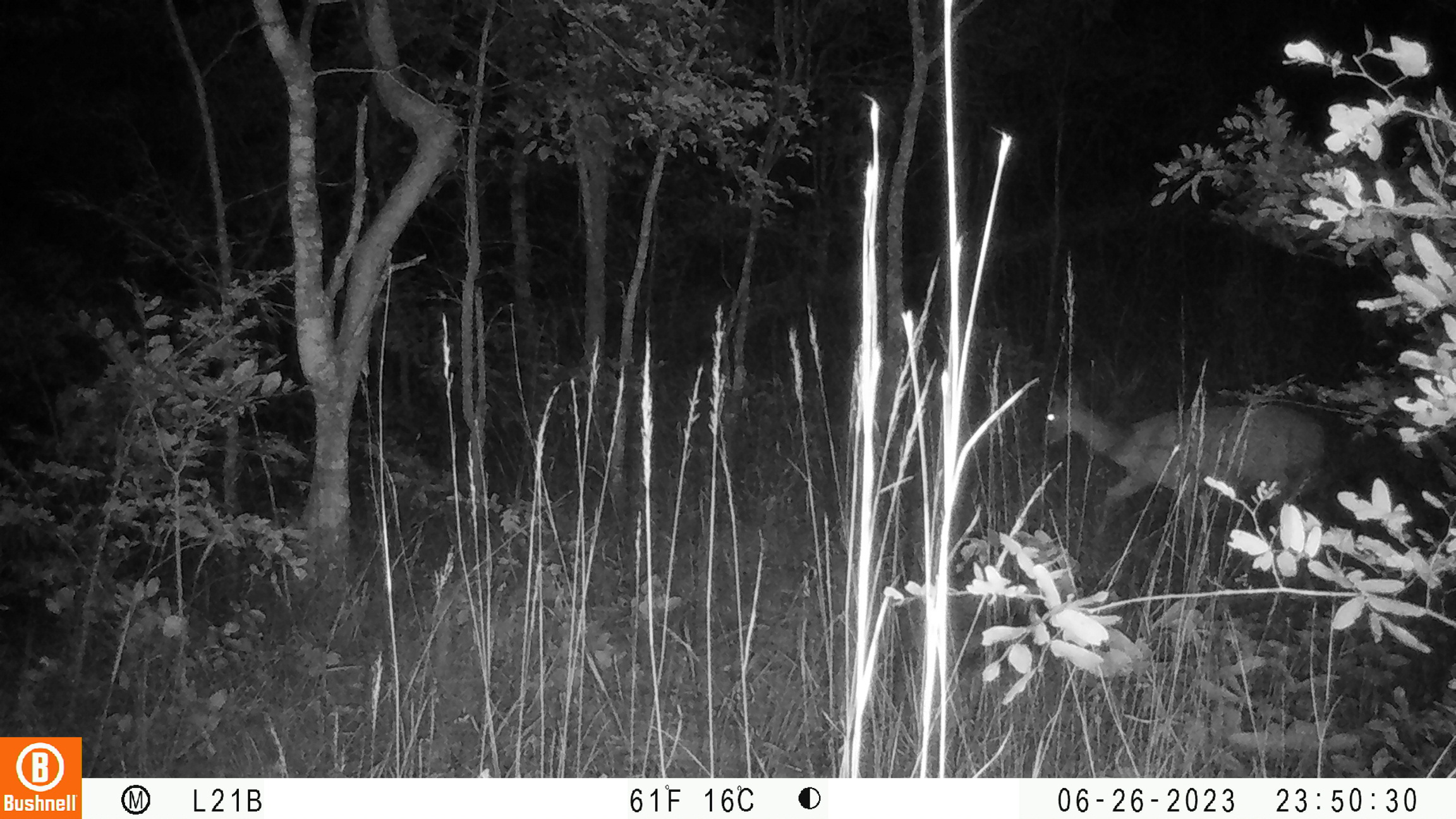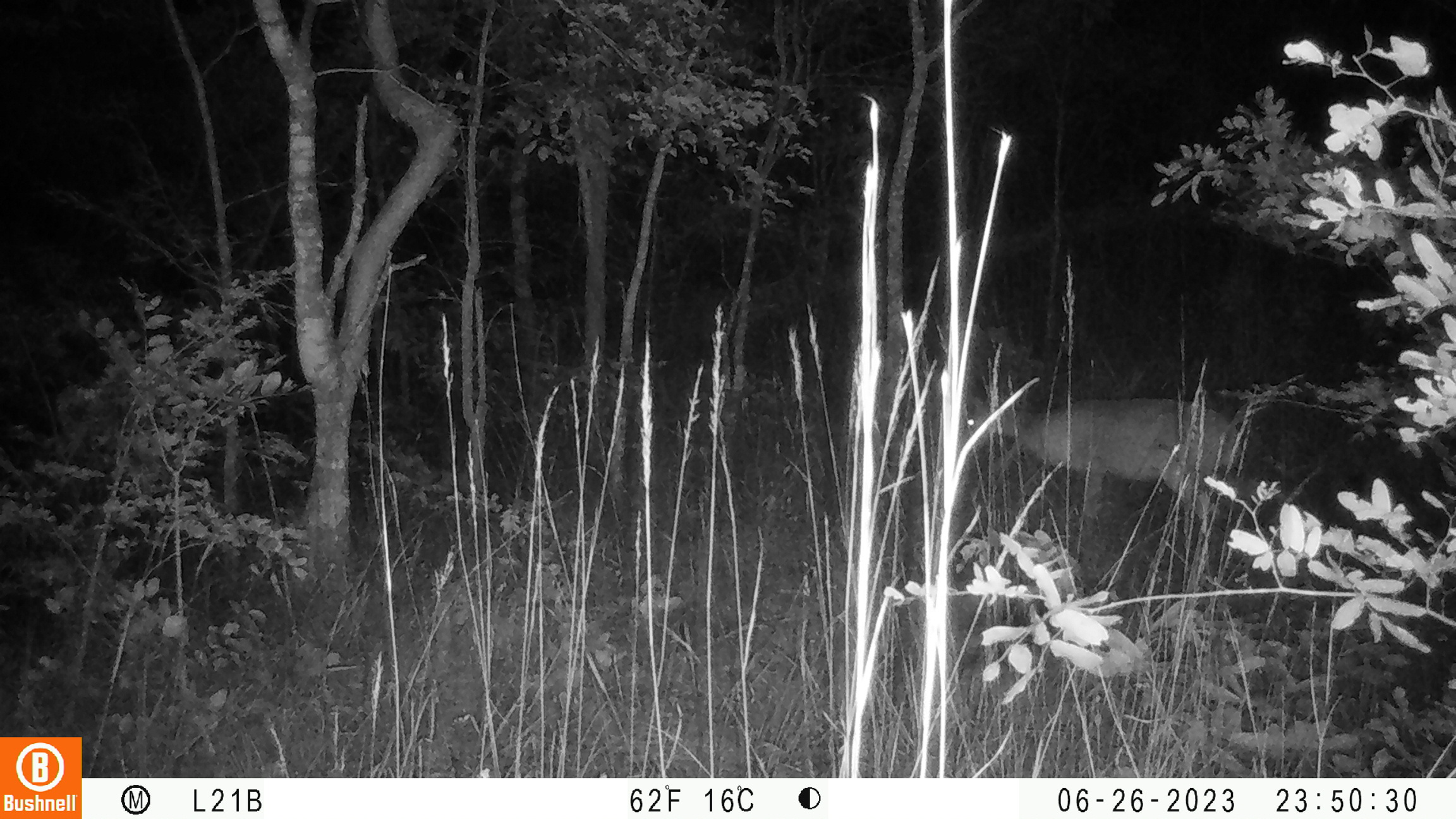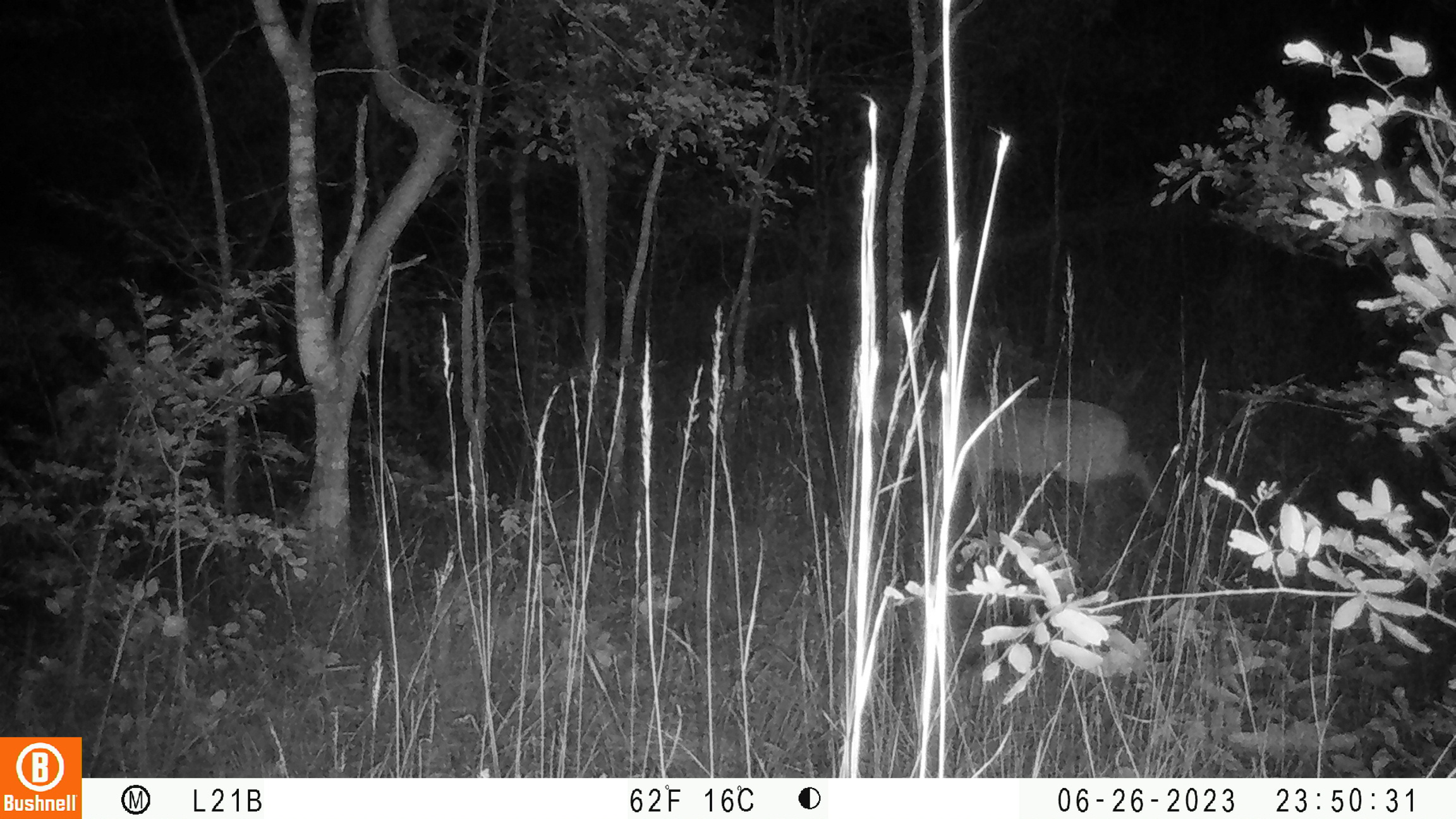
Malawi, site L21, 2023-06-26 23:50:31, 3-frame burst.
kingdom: Animalia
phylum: Chordata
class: Mammalia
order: Artiodactyla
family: Bovidae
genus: Tragelaphus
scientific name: Tragelaphus sylvaticus sylvaticus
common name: cape bushbuck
Cape bushbuck (Tragelaphus sylvaticus sylvaticus), count 1.